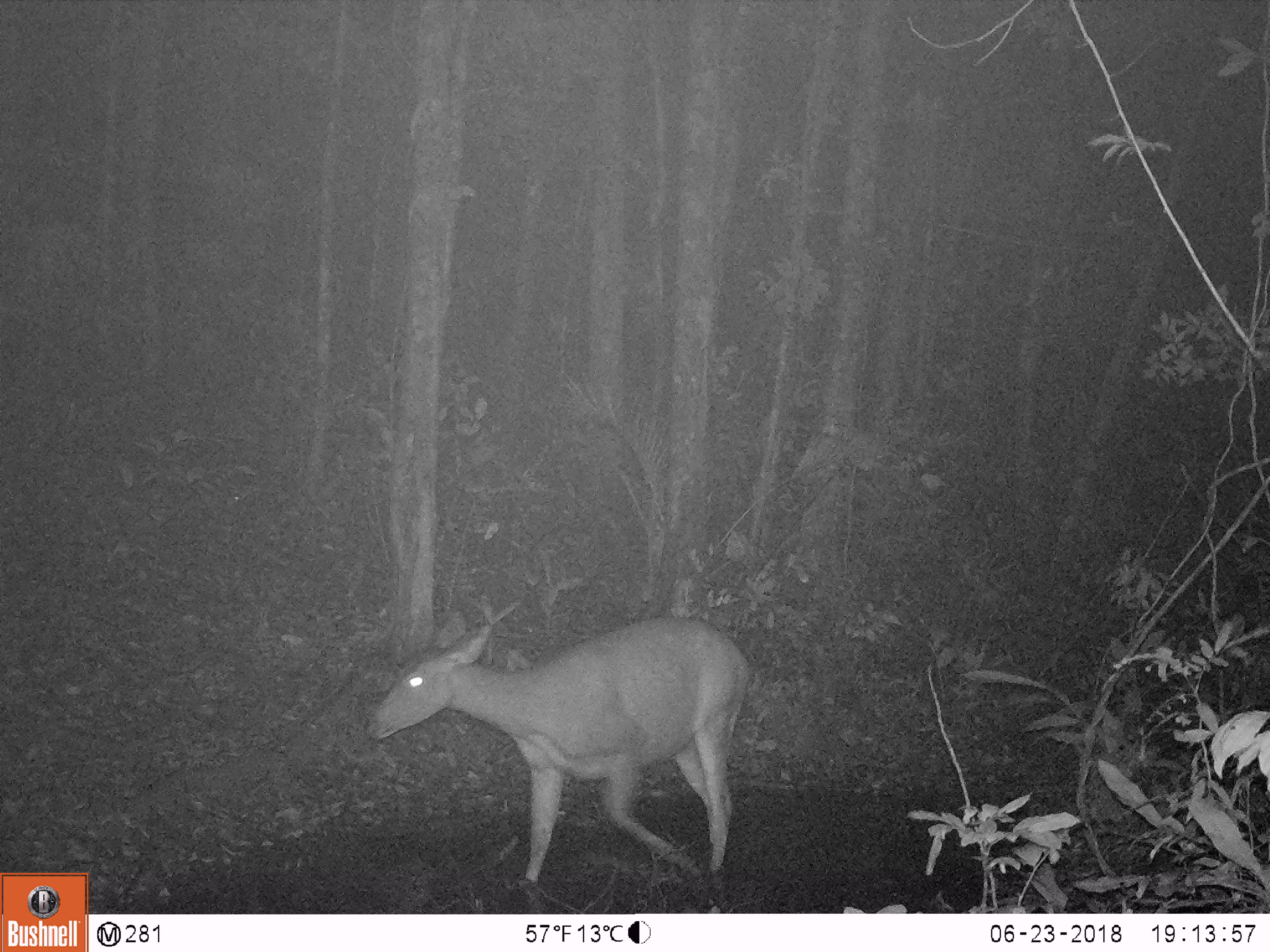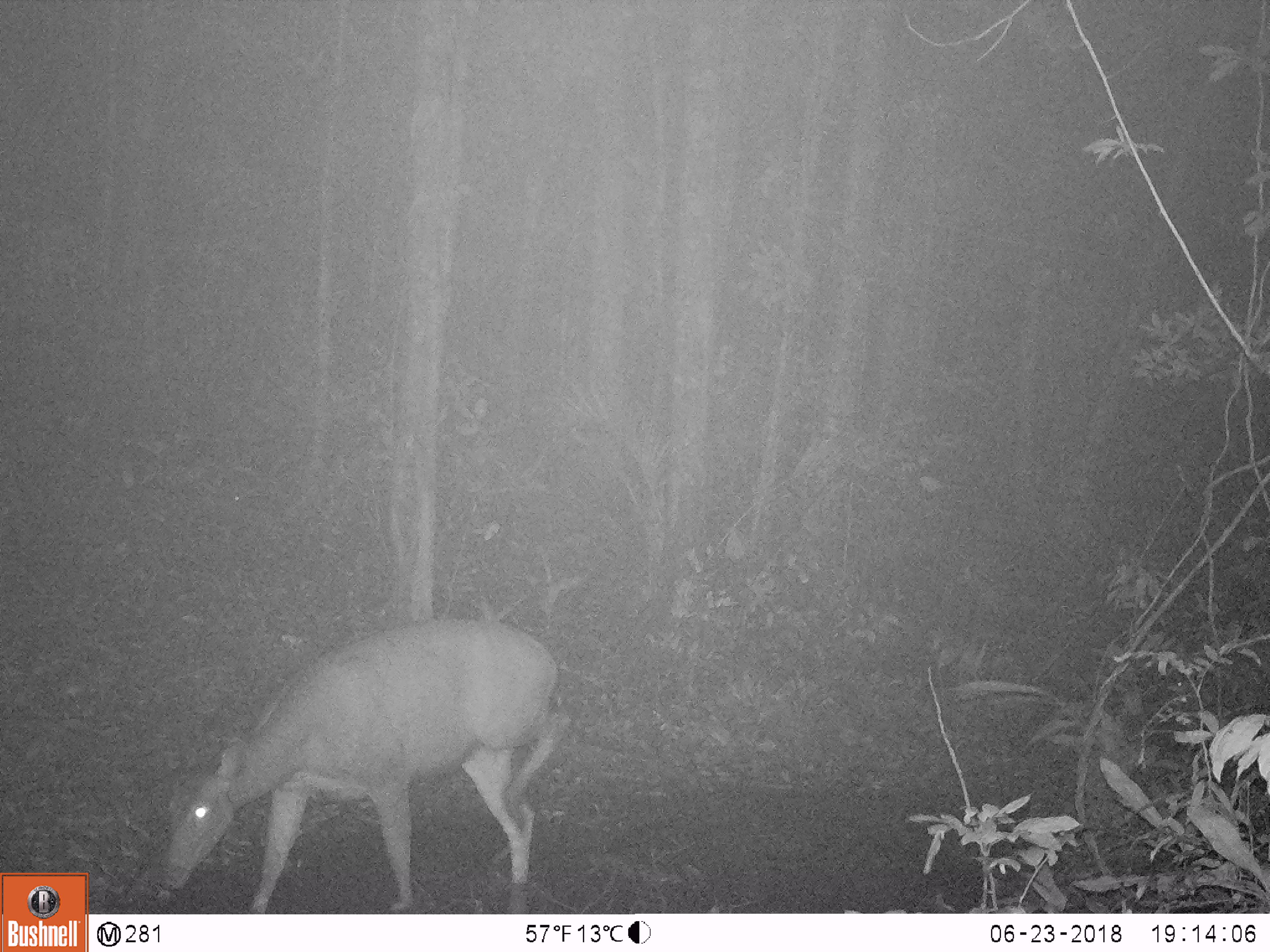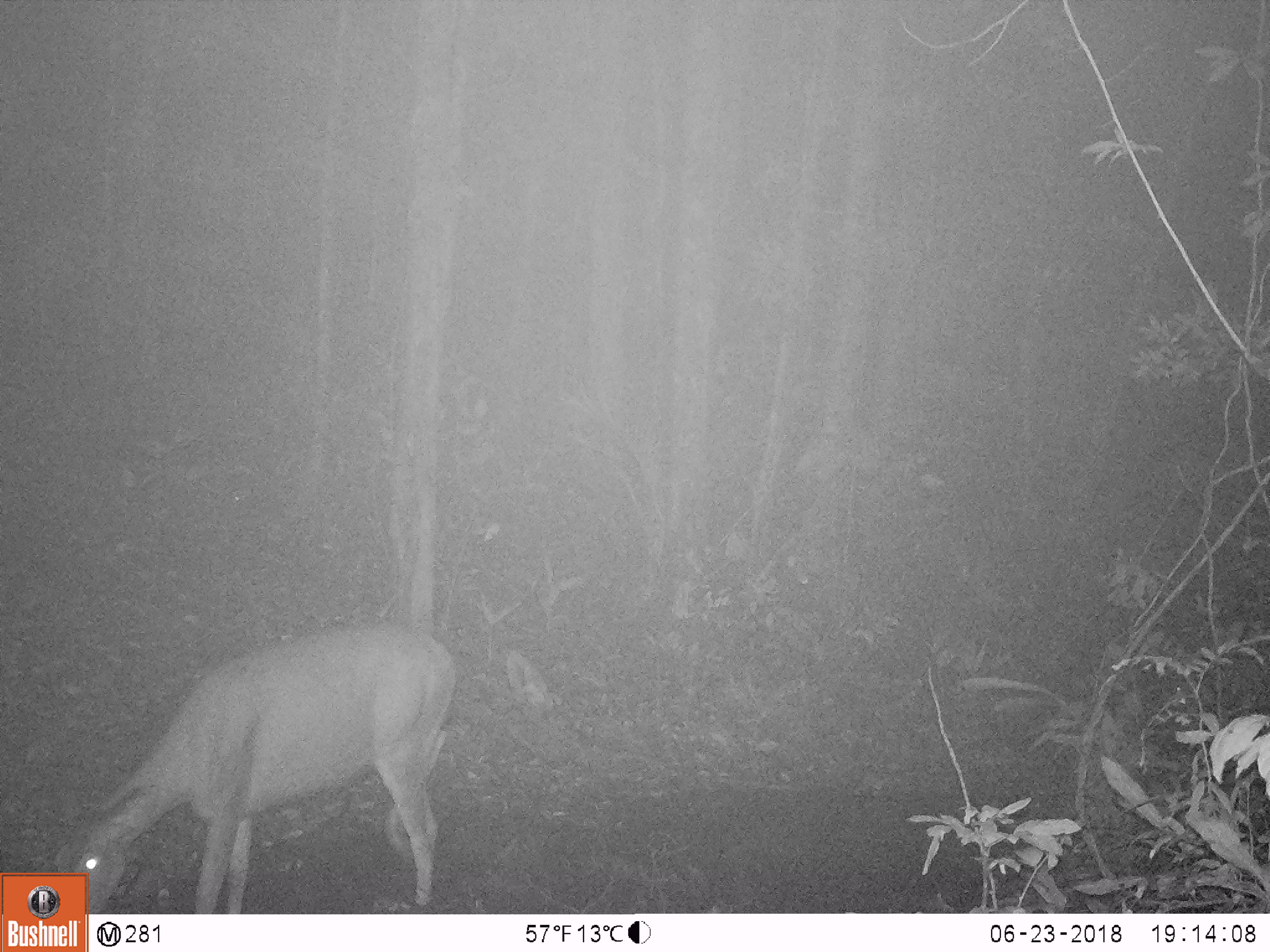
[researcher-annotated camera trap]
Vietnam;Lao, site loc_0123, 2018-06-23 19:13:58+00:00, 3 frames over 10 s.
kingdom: Animalia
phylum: Chordata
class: Mammalia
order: Artiodactyla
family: Cervidae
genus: Rusa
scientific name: Rusa unicolor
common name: sambar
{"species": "sambar (Rusa unicolor)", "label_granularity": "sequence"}